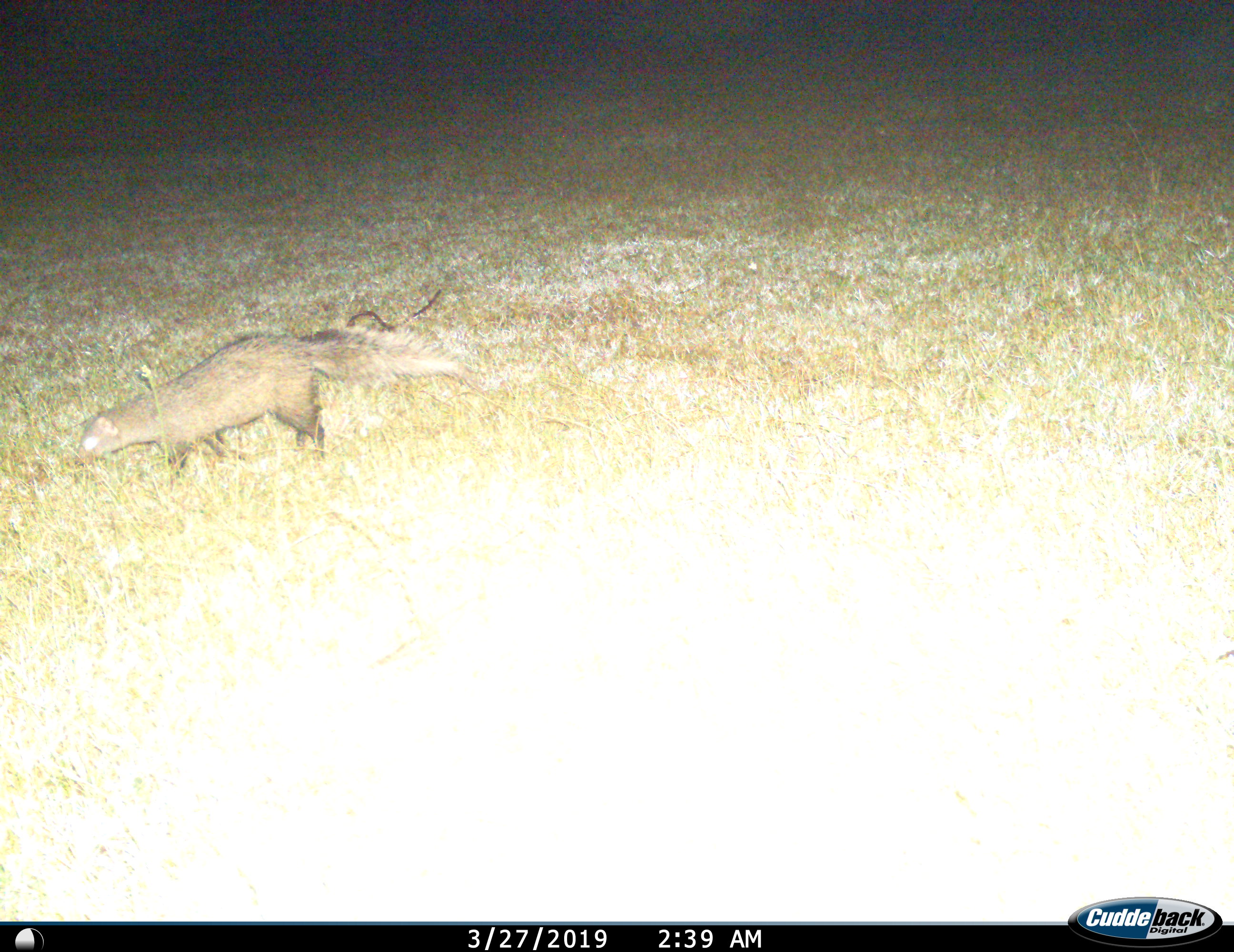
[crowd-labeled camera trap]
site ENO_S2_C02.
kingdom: Animalia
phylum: Chordata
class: Mammalia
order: Carnivora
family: Herpestidae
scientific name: Herpestidae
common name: mongoose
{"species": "mongoose (Herpestidae)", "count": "1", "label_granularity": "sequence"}